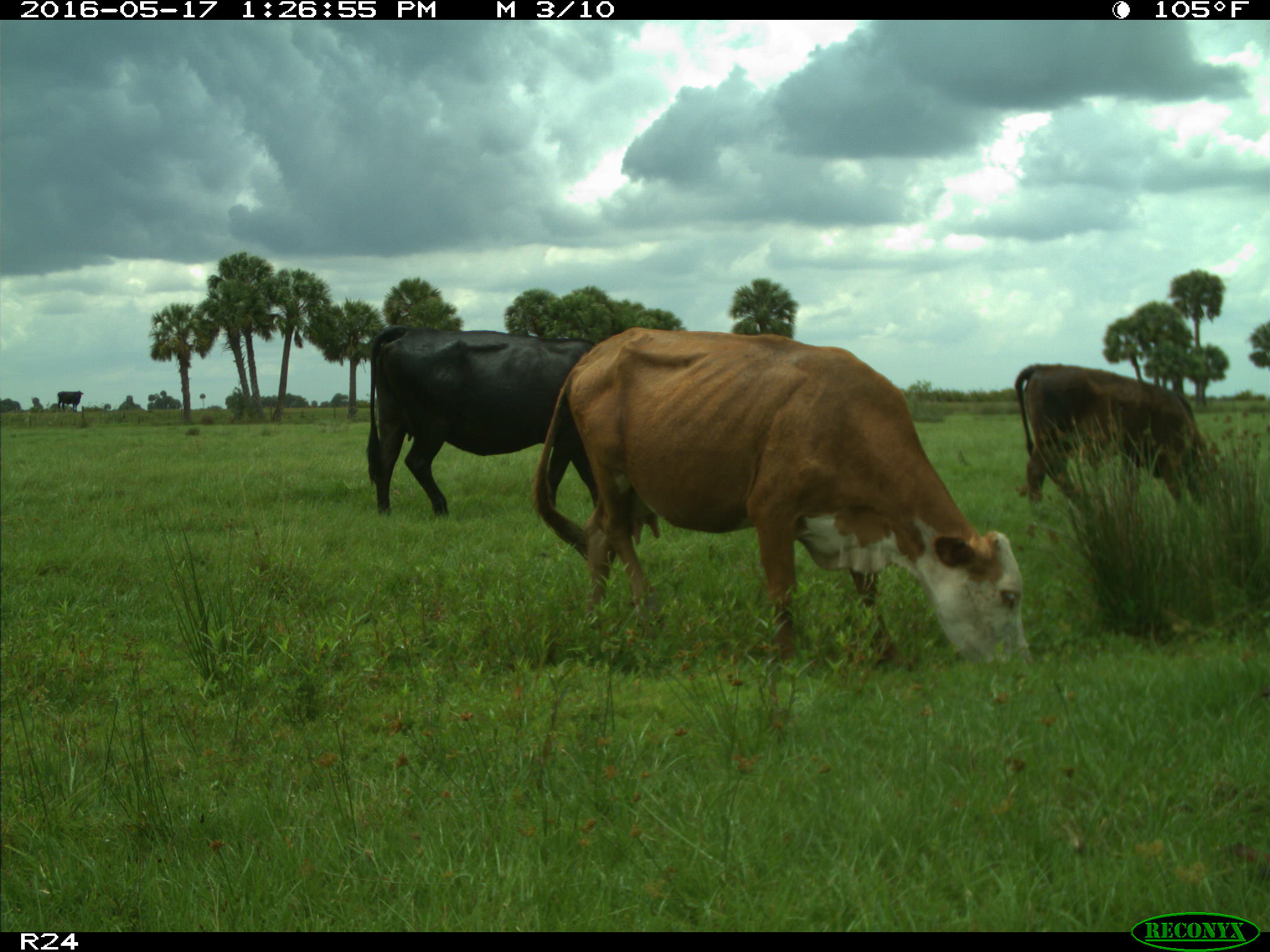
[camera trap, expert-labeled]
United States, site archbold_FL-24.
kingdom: Animalia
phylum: Chordata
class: Mammalia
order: Artiodactyla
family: Bovidae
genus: Bos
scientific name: Bos taurus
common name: domestic cow